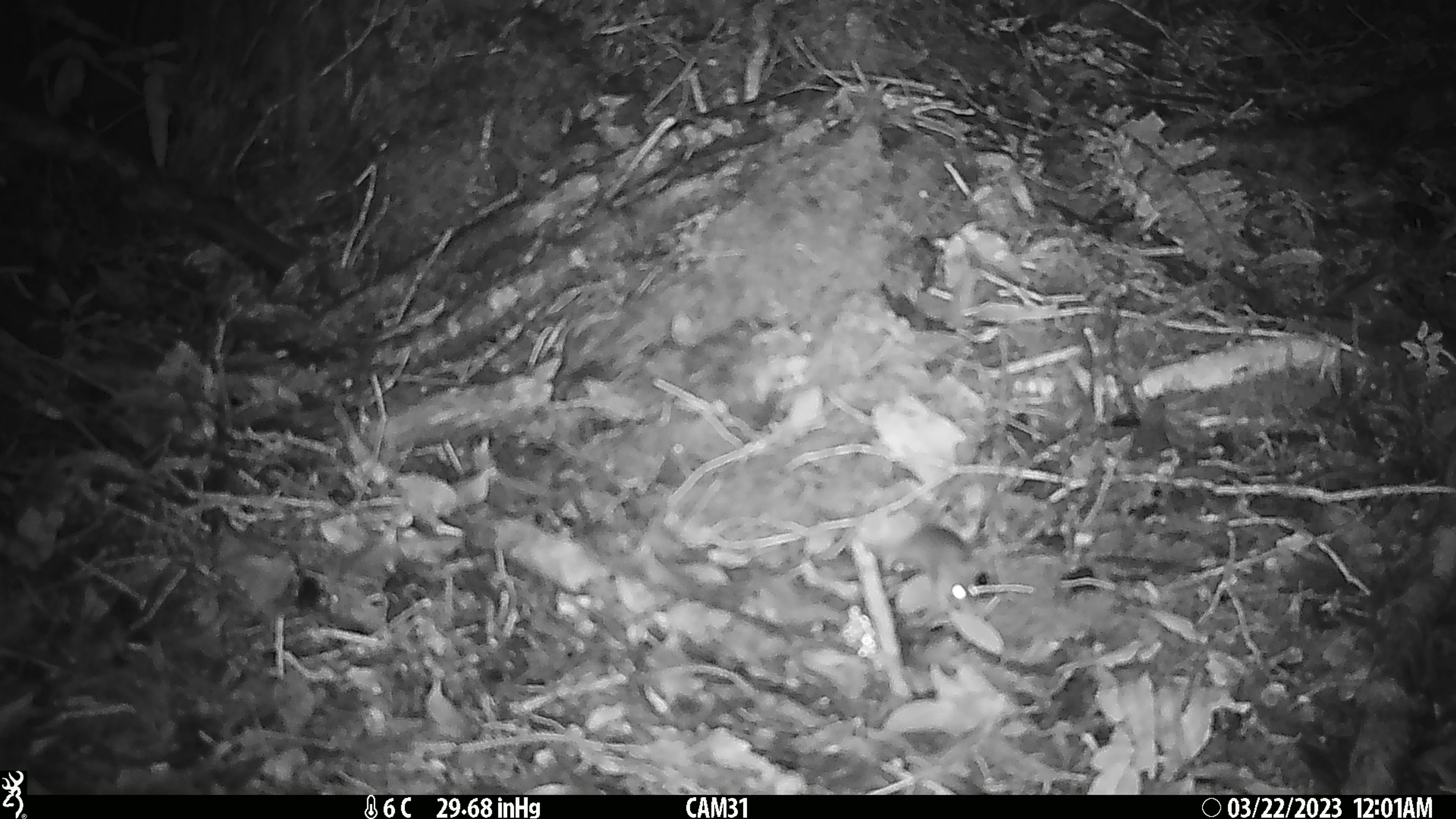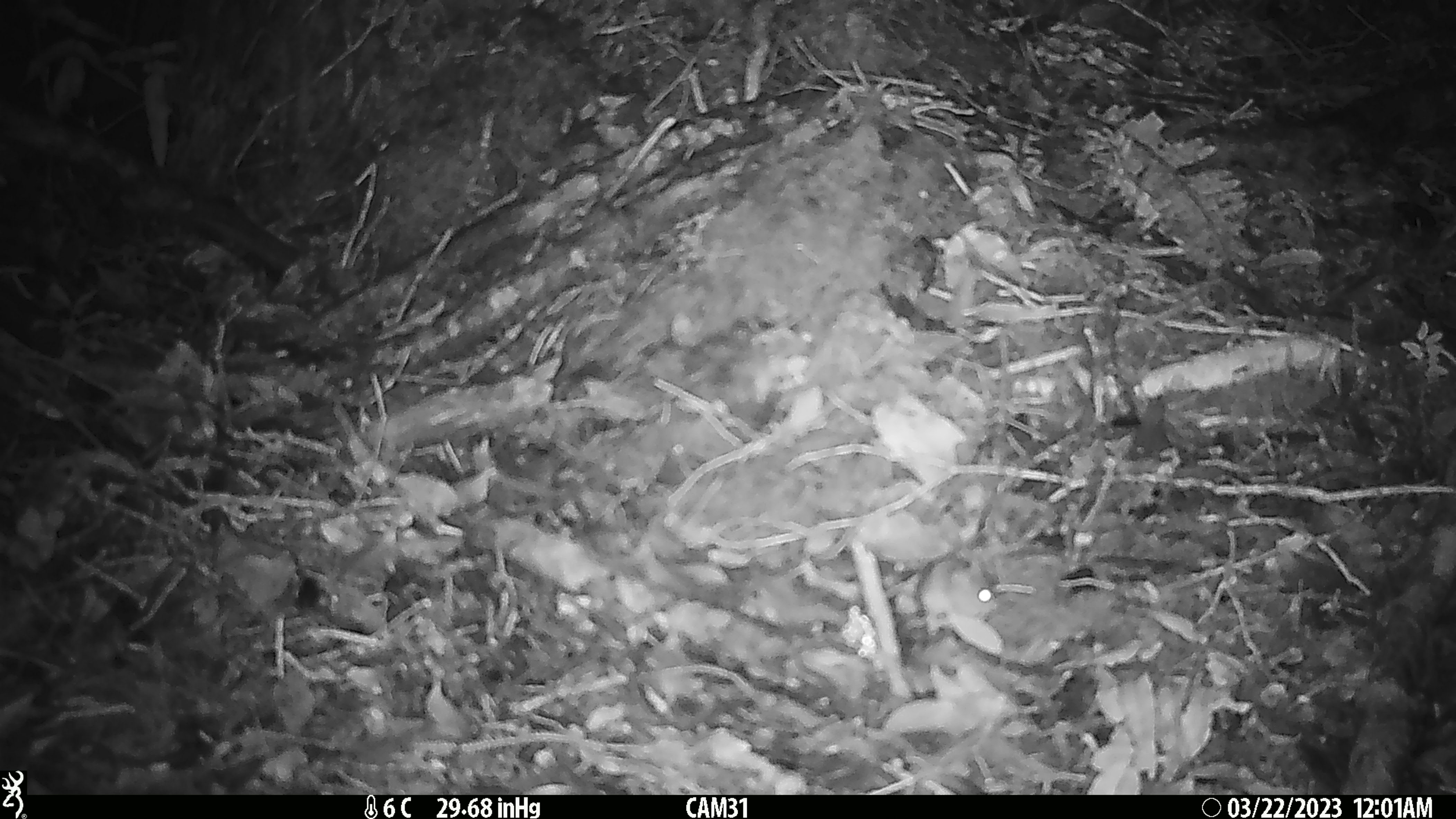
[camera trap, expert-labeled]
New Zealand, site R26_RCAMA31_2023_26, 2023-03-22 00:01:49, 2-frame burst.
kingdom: Animalia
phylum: Chordata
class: Mammalia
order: Rodentia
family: Muridae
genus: Mus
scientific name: Mus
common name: mouse